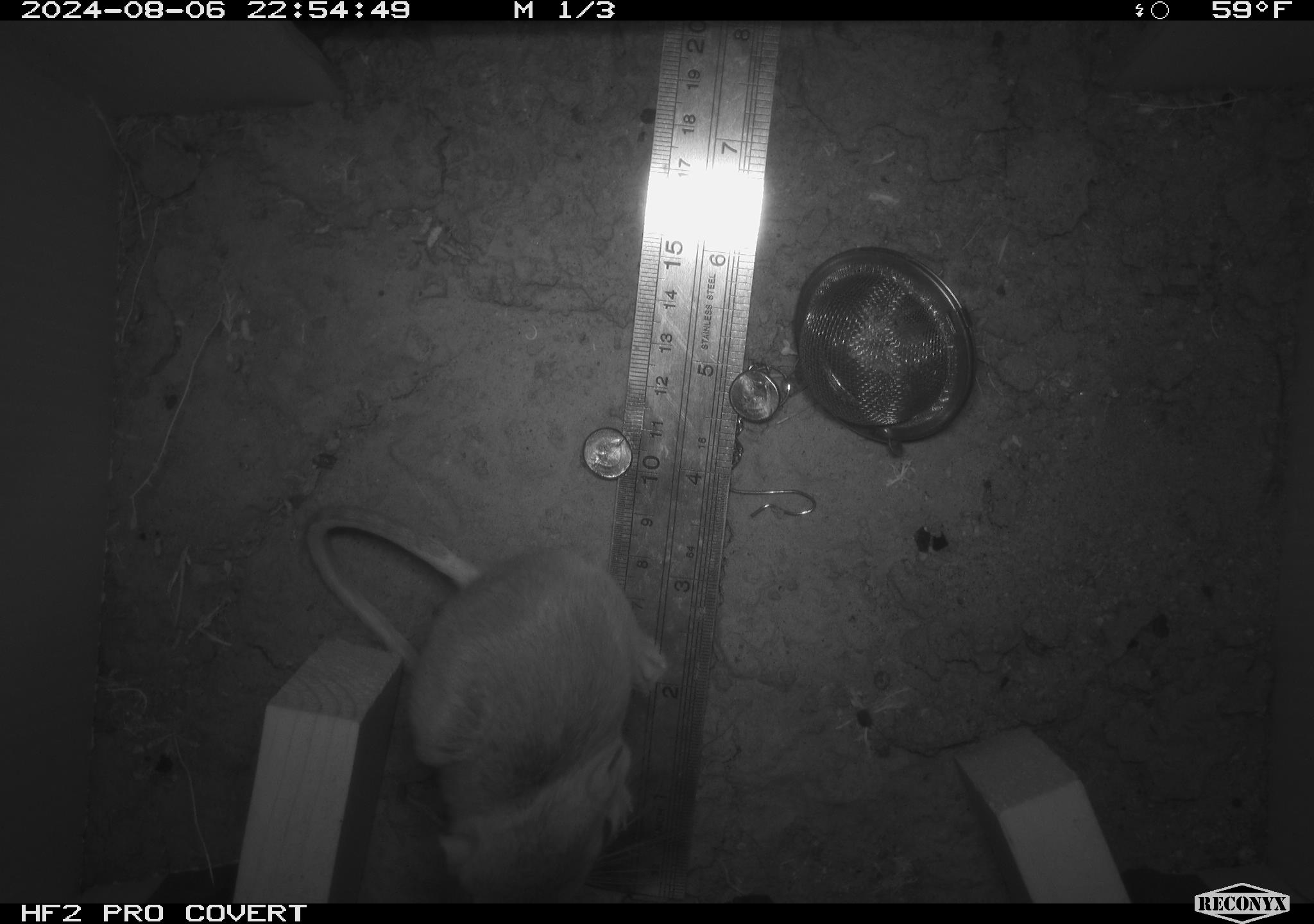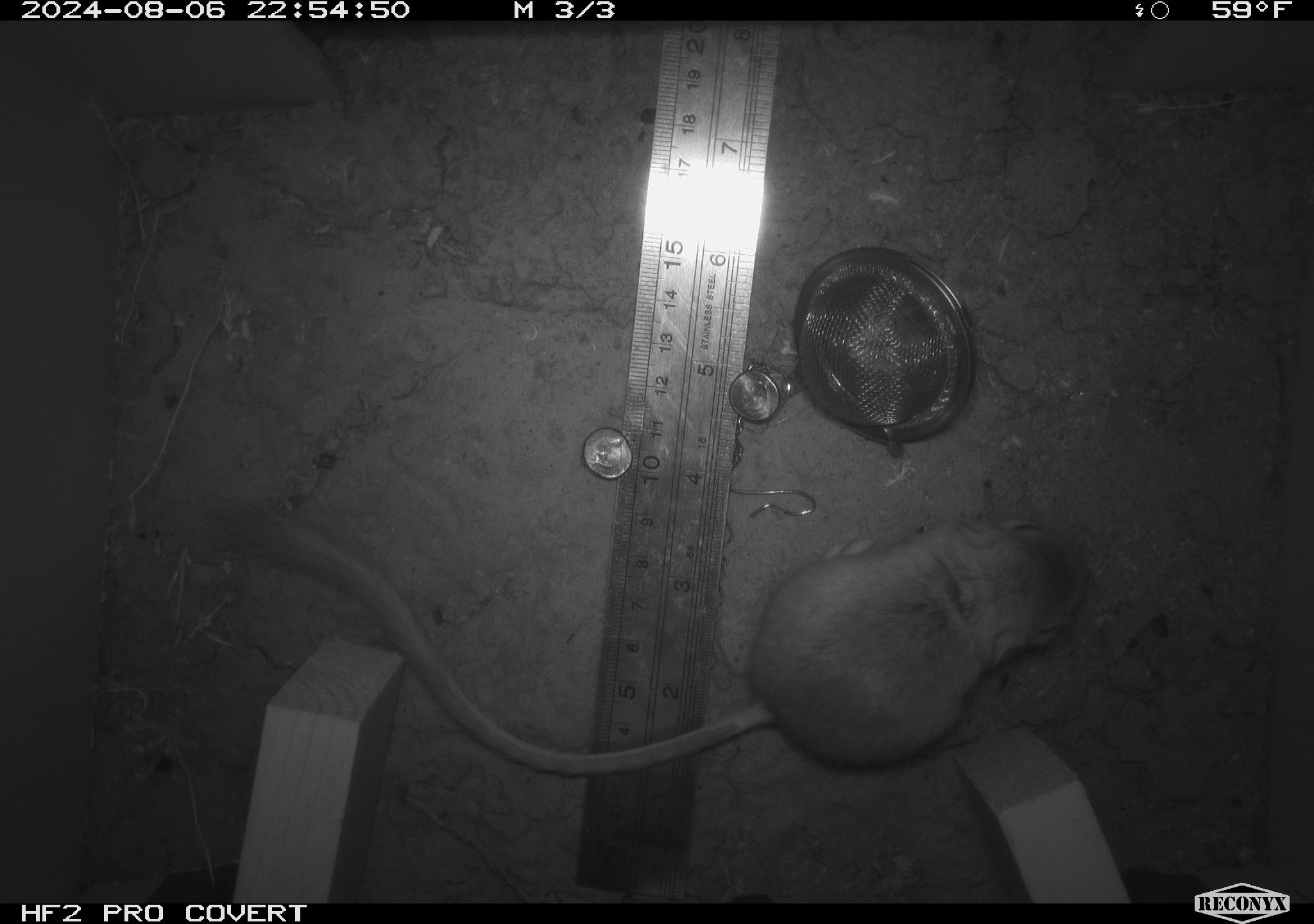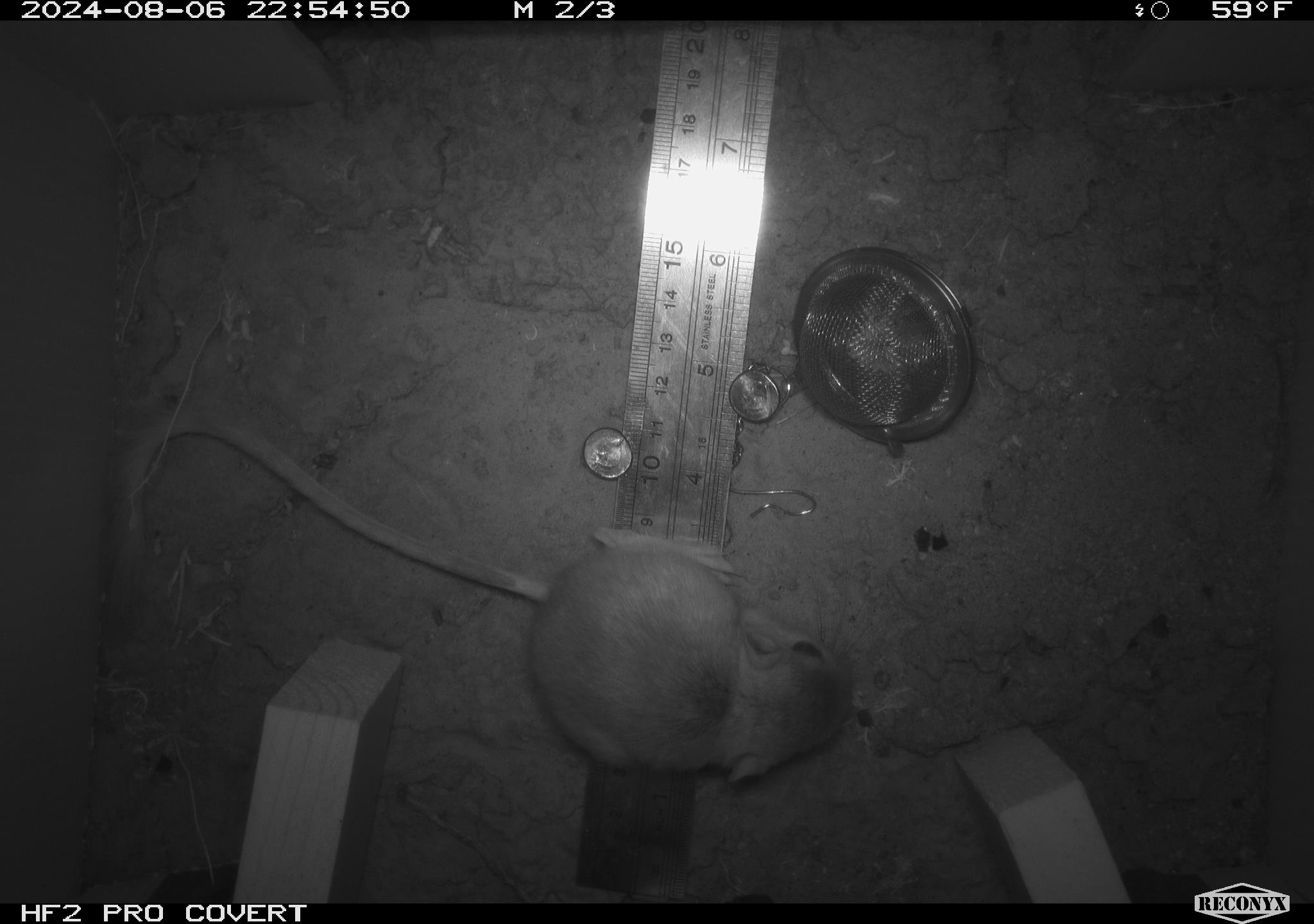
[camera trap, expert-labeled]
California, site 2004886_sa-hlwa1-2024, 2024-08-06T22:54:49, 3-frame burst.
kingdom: Animalia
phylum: Chordata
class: Mammalia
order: Rodentia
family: Heteromyidae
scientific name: Heteromyidae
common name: kangaroo rats and pocket mice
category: heteromyidae family